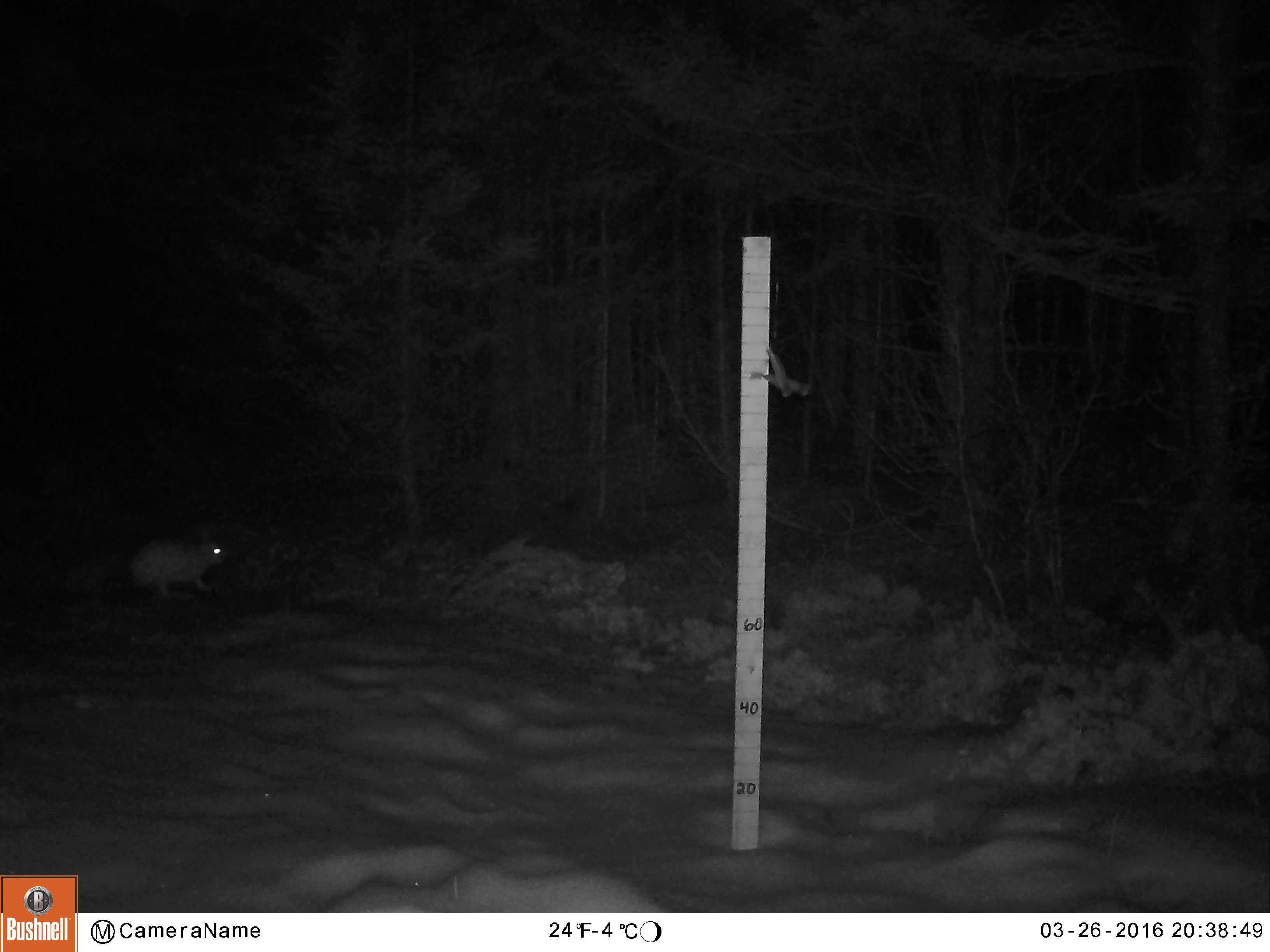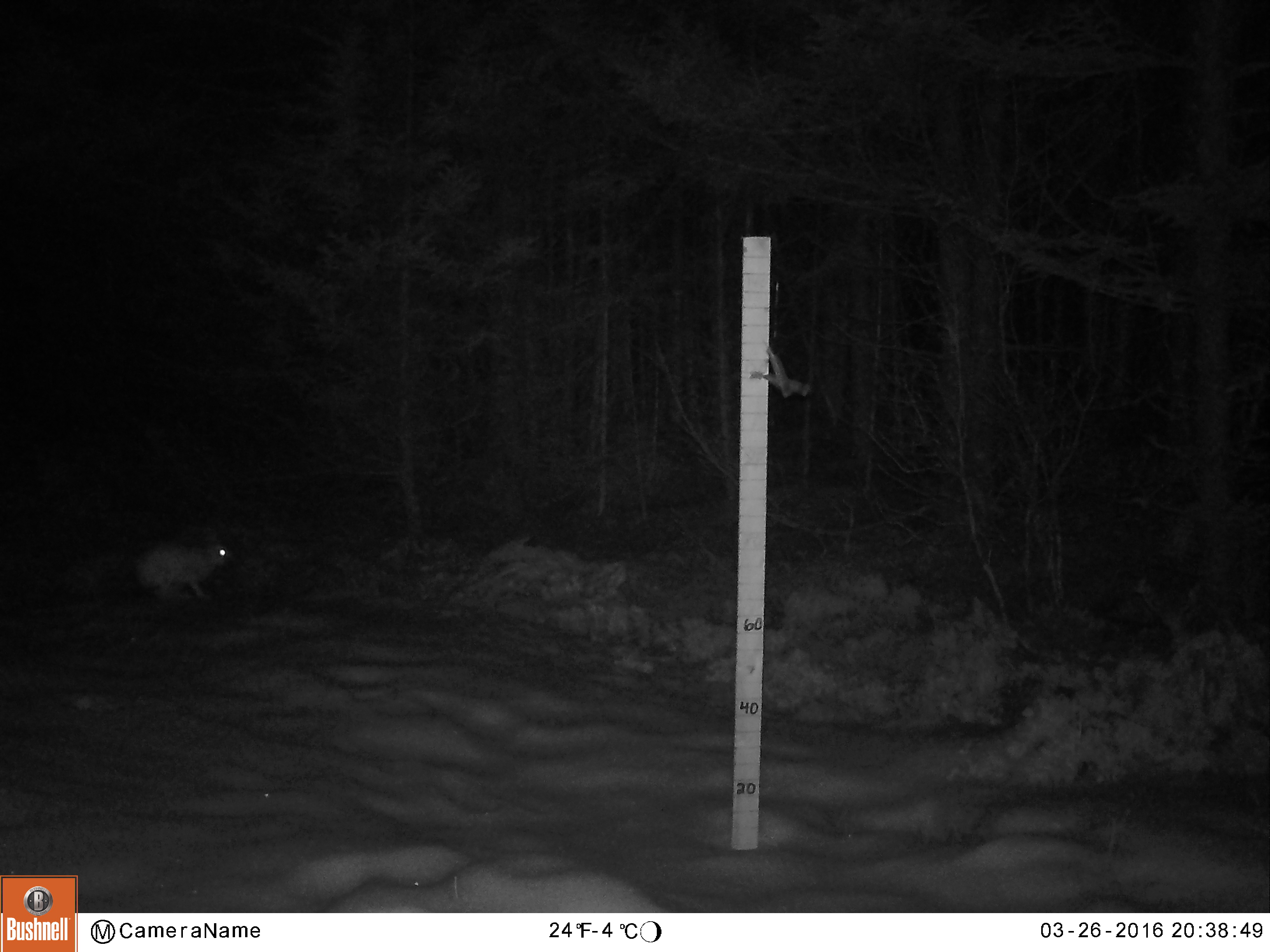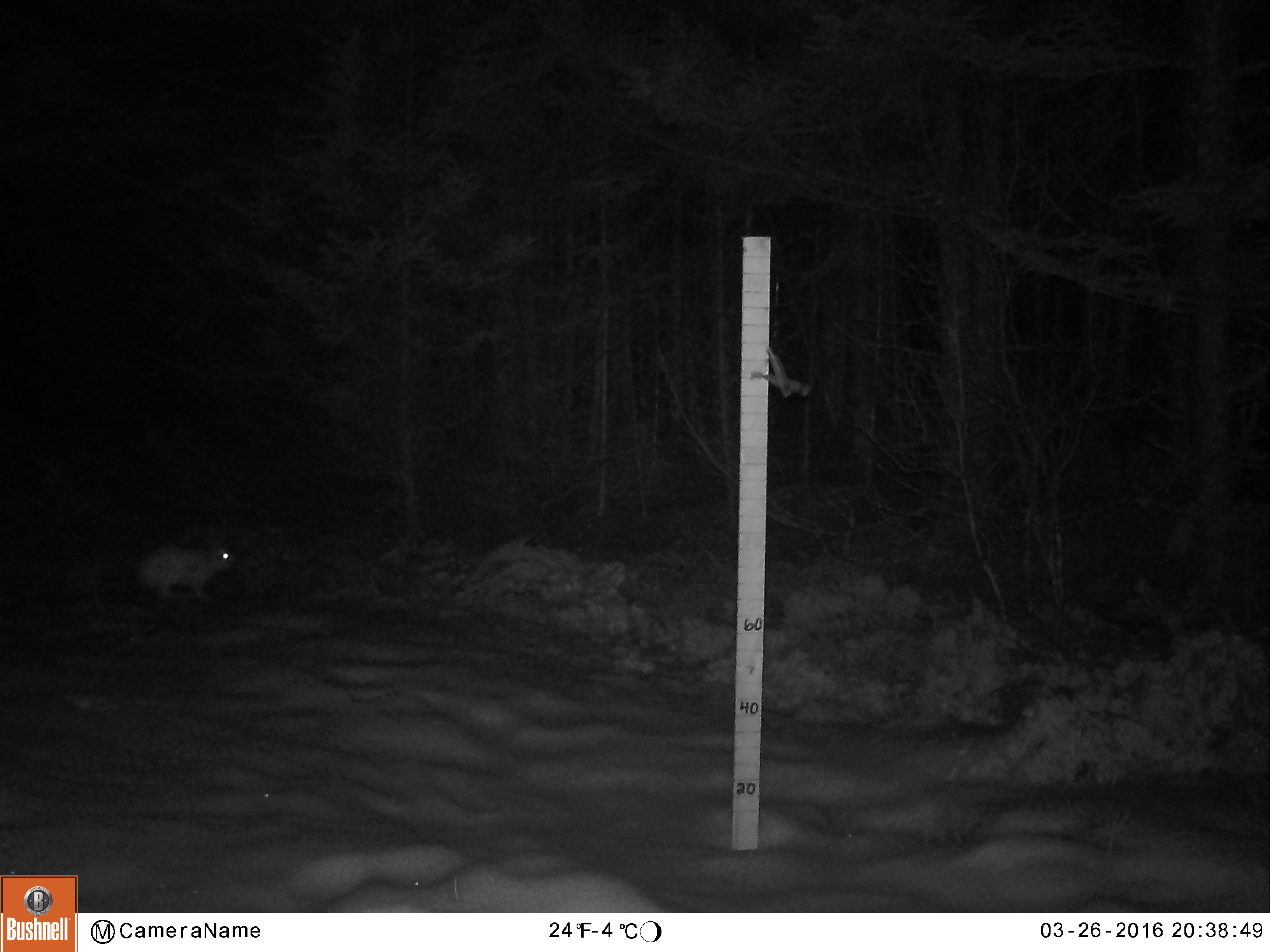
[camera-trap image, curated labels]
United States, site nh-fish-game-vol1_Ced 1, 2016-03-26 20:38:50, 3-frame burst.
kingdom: Animalia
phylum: Chordata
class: Mammalia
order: Lagomorpha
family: Leporidae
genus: Lepus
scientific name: Lepus americanus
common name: snowshoe hare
Snowshoe hare (Lepus americanus).